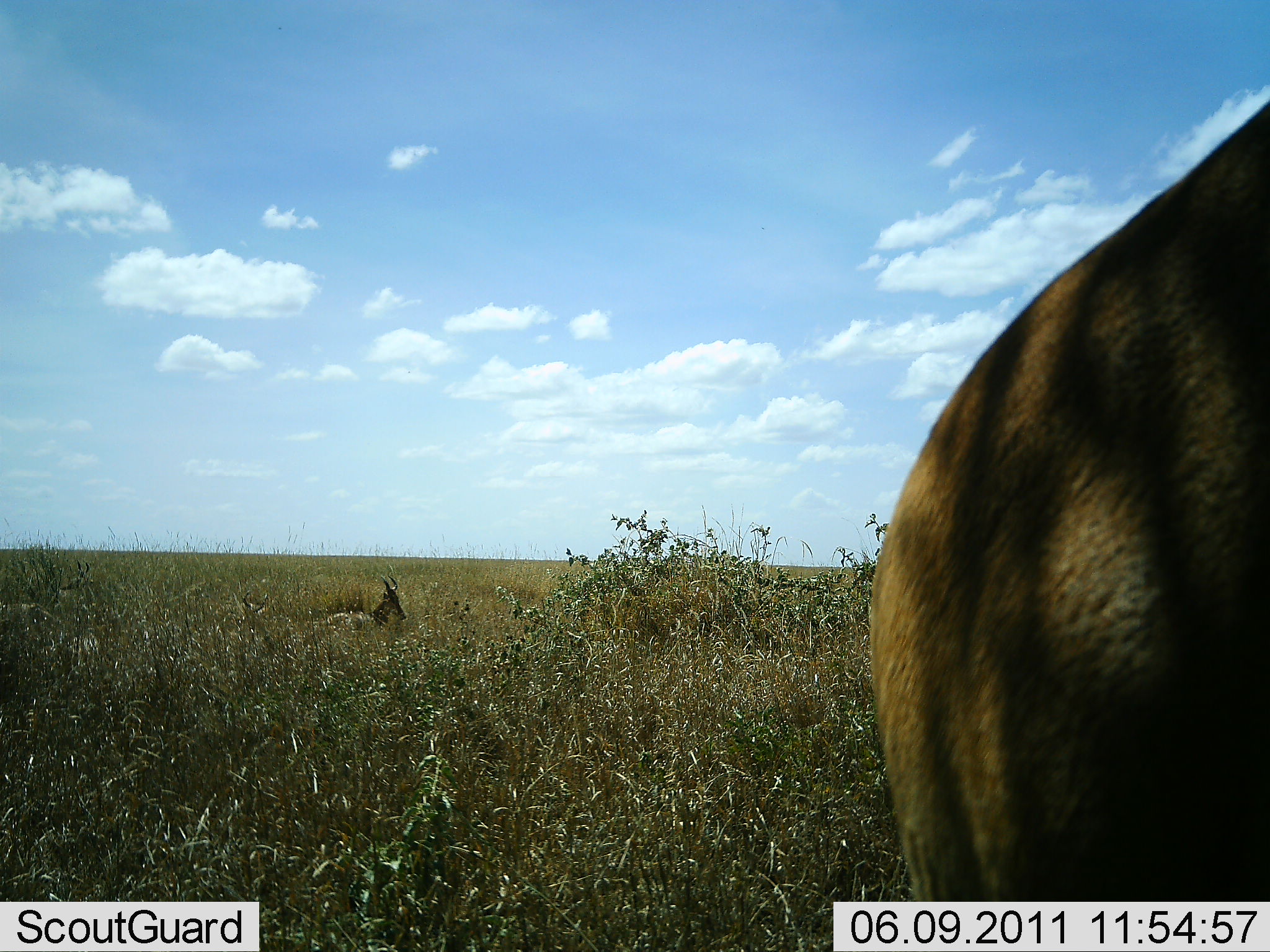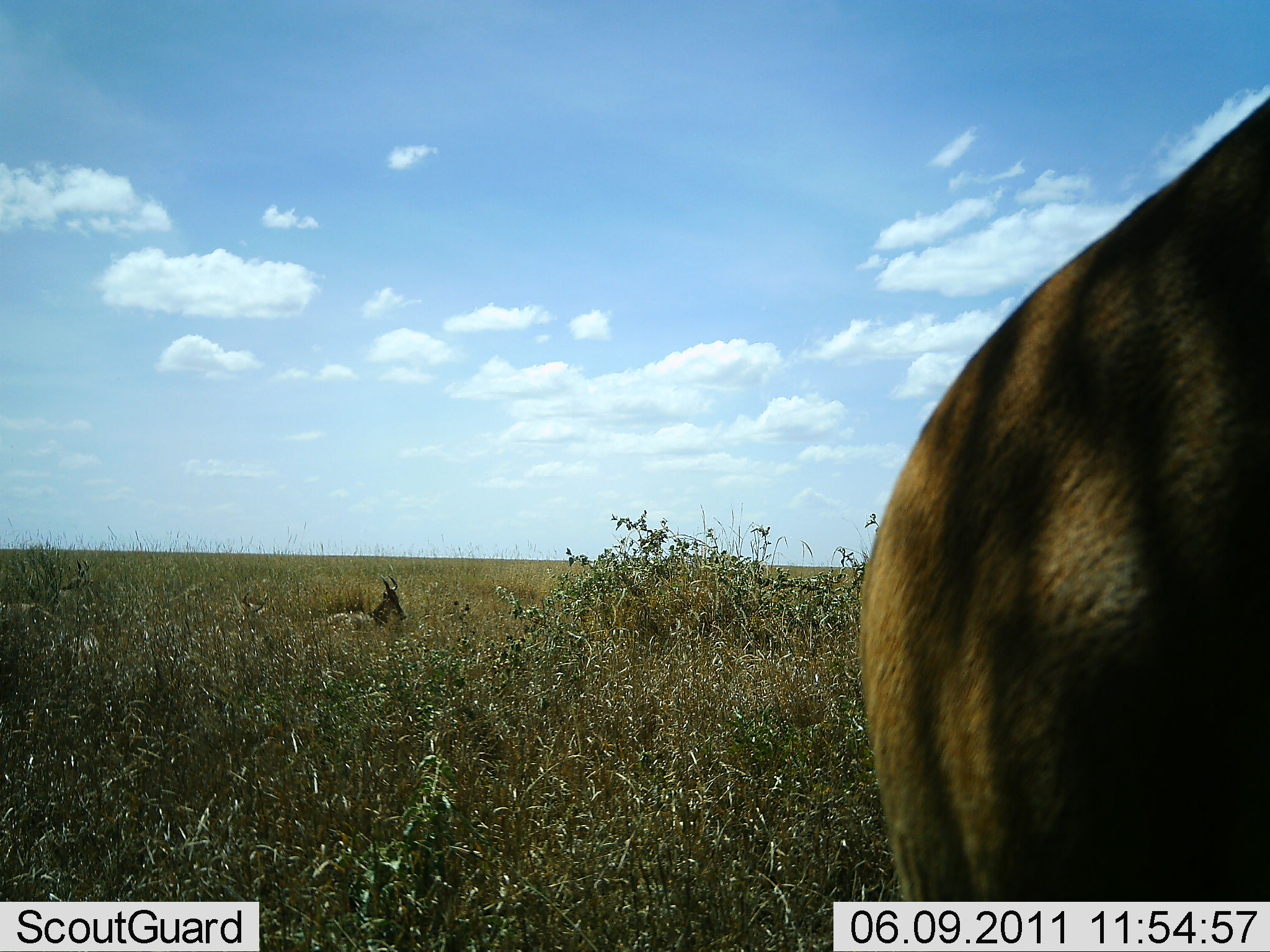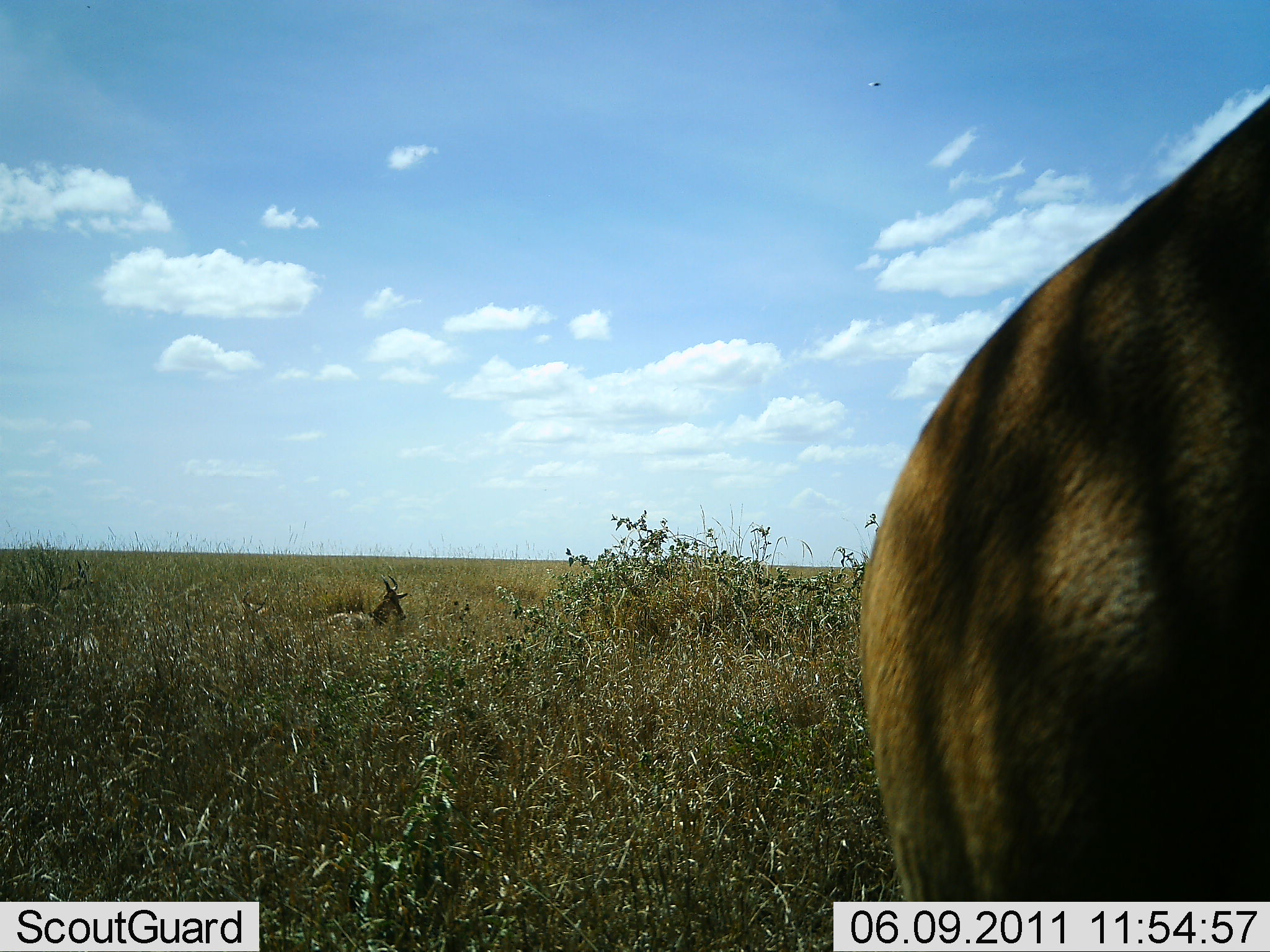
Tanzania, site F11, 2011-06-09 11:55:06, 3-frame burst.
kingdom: Animalia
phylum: Chordata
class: Mammalia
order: Artiodactyla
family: Bovidae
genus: Alcelaphus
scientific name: Alcelaphus buselaphus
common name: hartebeest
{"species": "hartebeest (Alcelaphus buselaphus)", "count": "2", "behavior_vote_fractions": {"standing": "82%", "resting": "91%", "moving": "0%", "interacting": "0%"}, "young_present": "0%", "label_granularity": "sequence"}